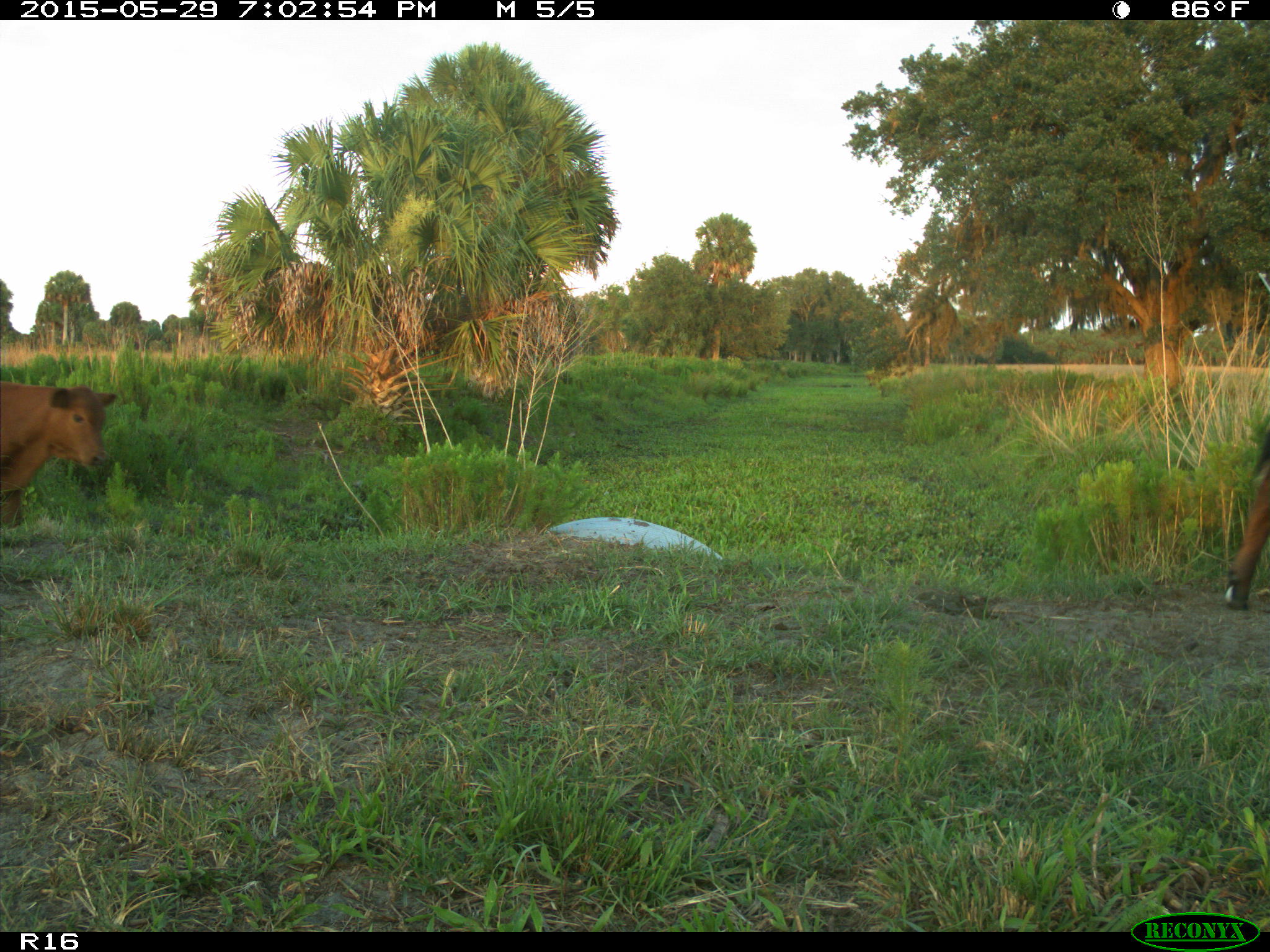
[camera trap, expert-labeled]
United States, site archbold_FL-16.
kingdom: Animalia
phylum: Chordata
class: Mammalia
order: Artiodactyla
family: Bovidae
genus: Bos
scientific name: Bos taurus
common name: domestic cow